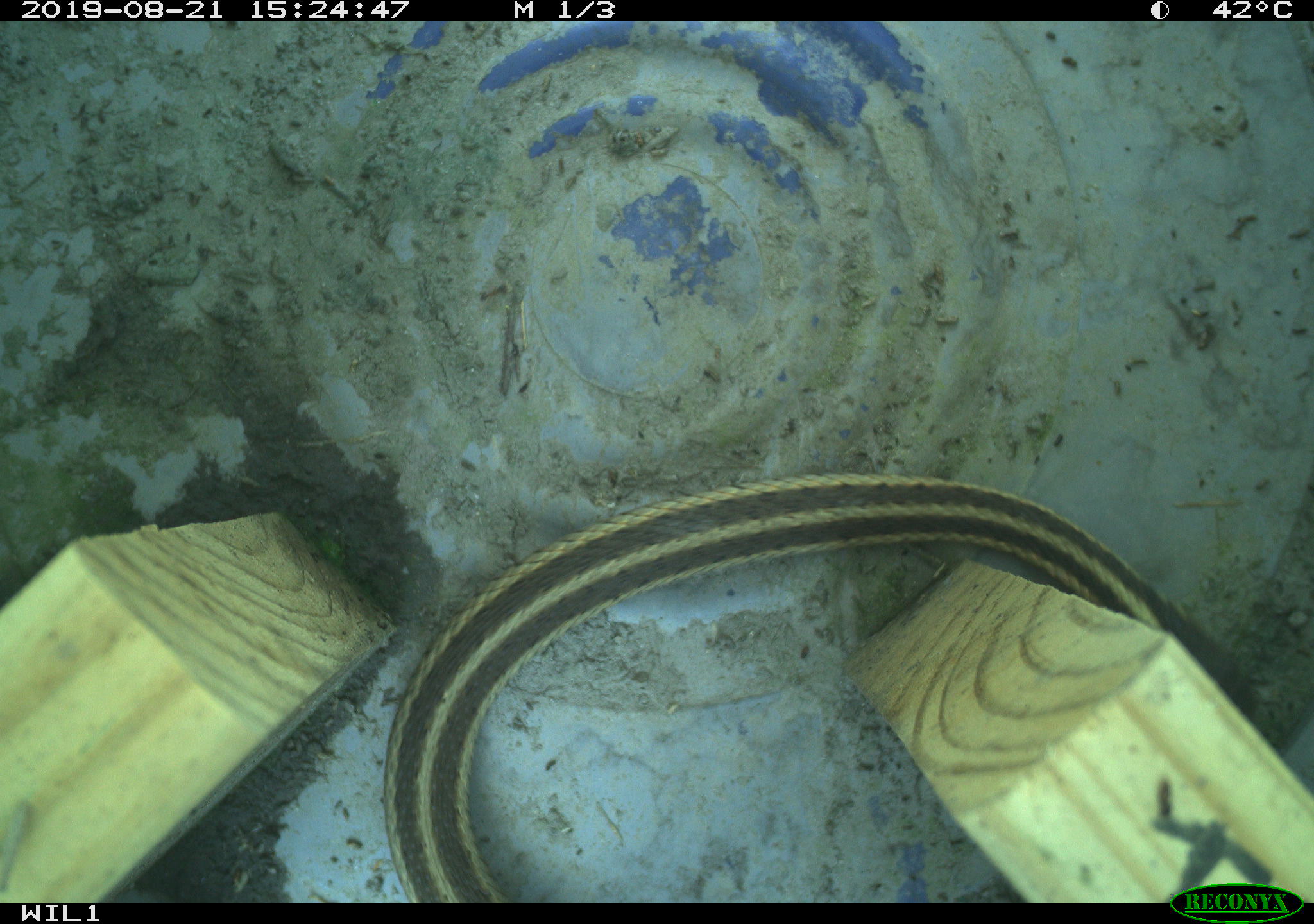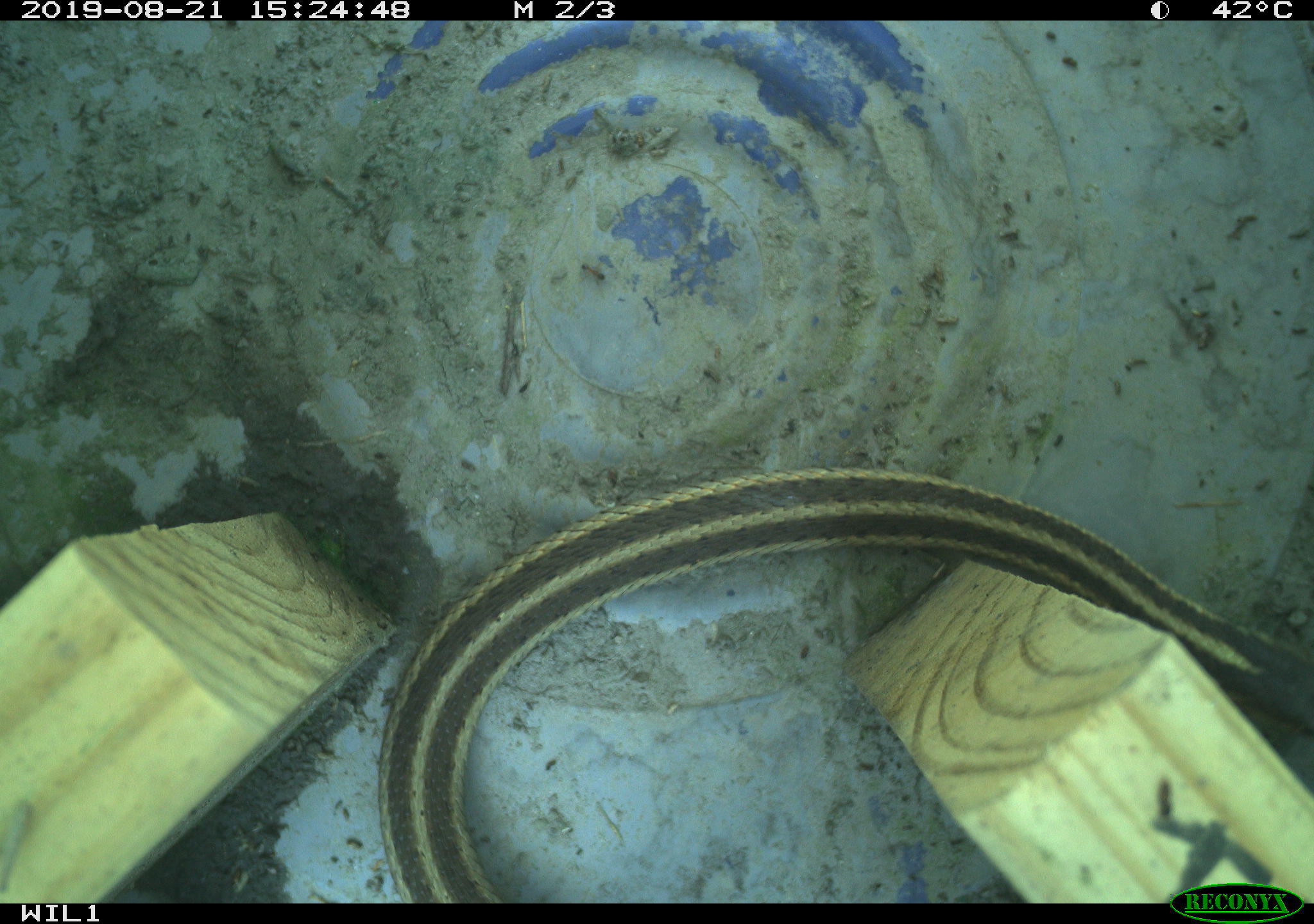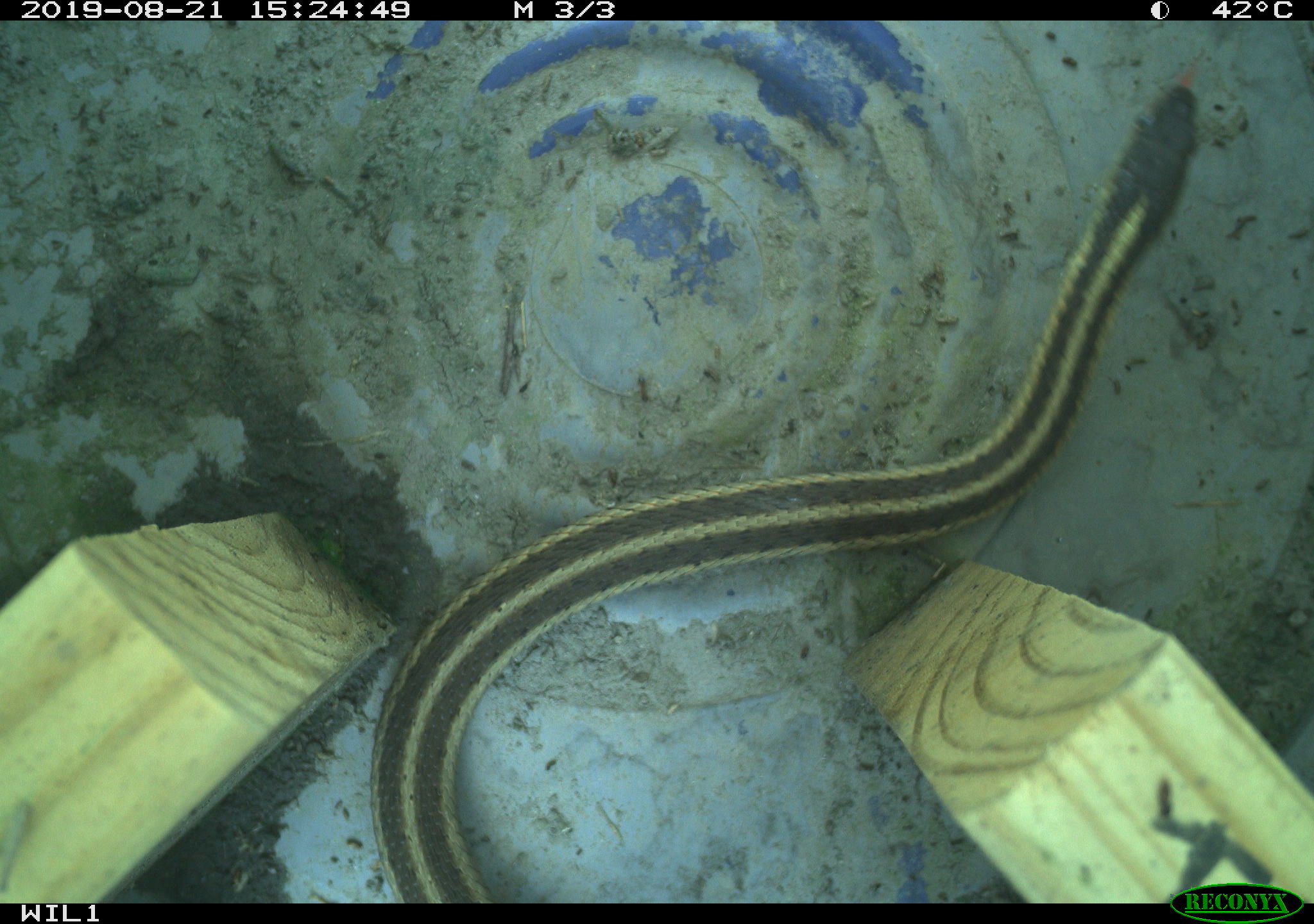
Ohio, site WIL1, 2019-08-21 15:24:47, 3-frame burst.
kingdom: Animalia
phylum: Chordata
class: Reptilia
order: Squamata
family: Colubridae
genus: Thamnophis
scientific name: Thamnophis sirtalis sirtalis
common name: eastern gartersnake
Eastern gartersnake (Thamnophis sirtalis sirtalis).